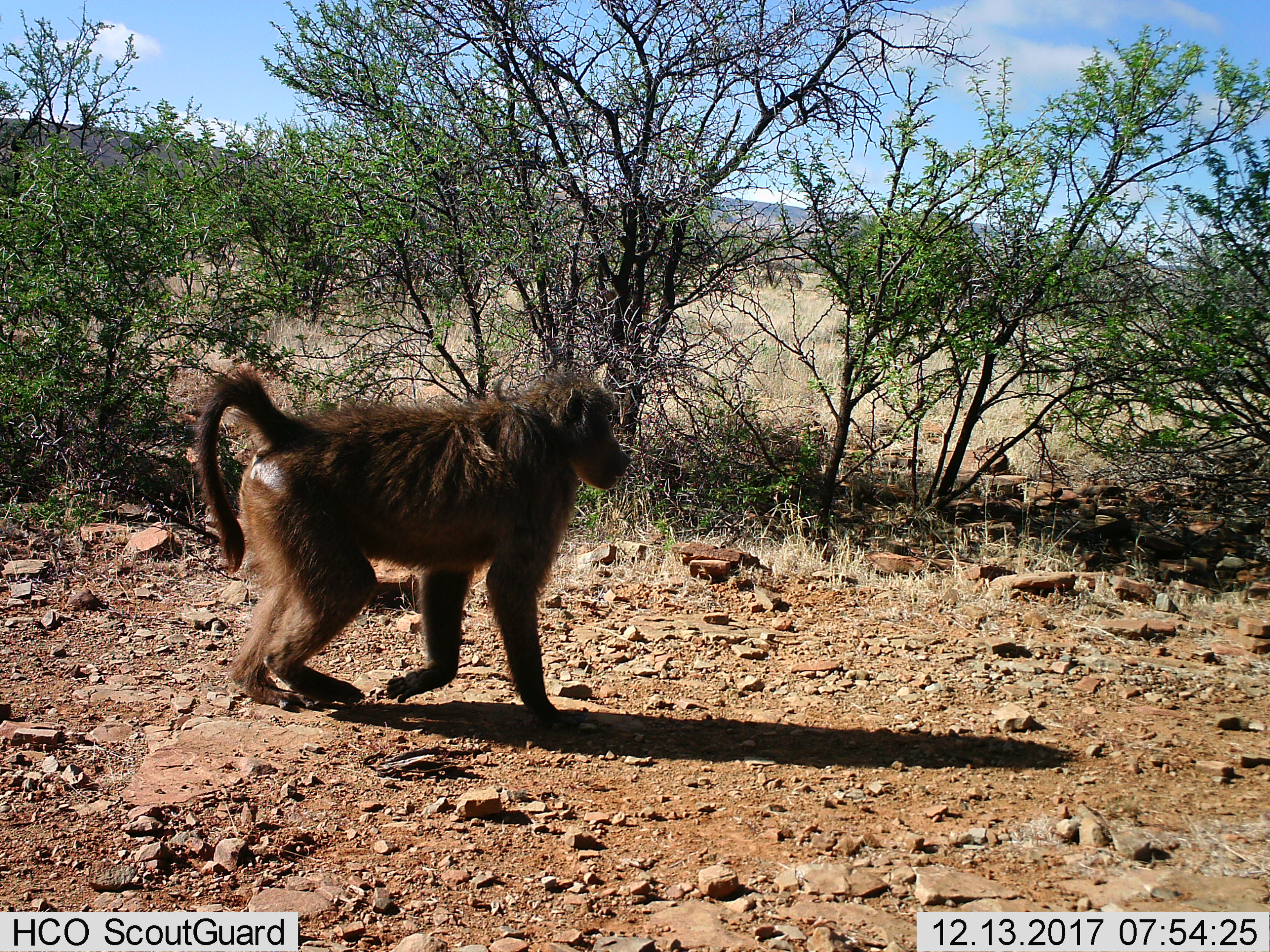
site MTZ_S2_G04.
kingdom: Animalia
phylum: Chordata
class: Mammalia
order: Primates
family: Cercopithecidae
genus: Papio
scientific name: Papio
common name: baboon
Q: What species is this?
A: Baboon (Papio).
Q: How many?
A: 1.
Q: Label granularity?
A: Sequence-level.